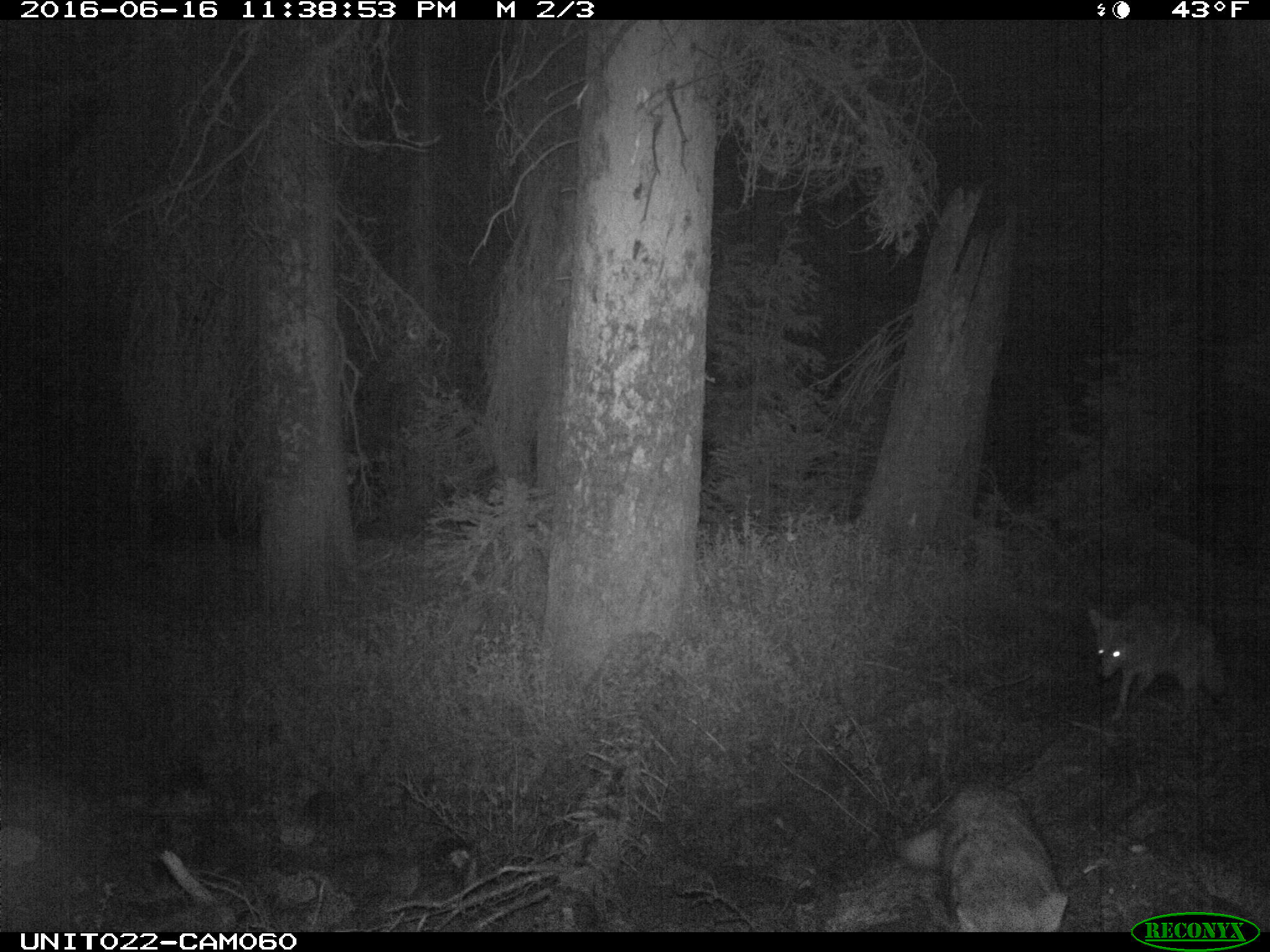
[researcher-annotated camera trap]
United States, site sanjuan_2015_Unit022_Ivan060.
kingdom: Animalia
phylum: Chordata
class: Mammalia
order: Carnivora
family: Canidae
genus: Canis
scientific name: Canis latrans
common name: coyote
Canis latrans (coyote).